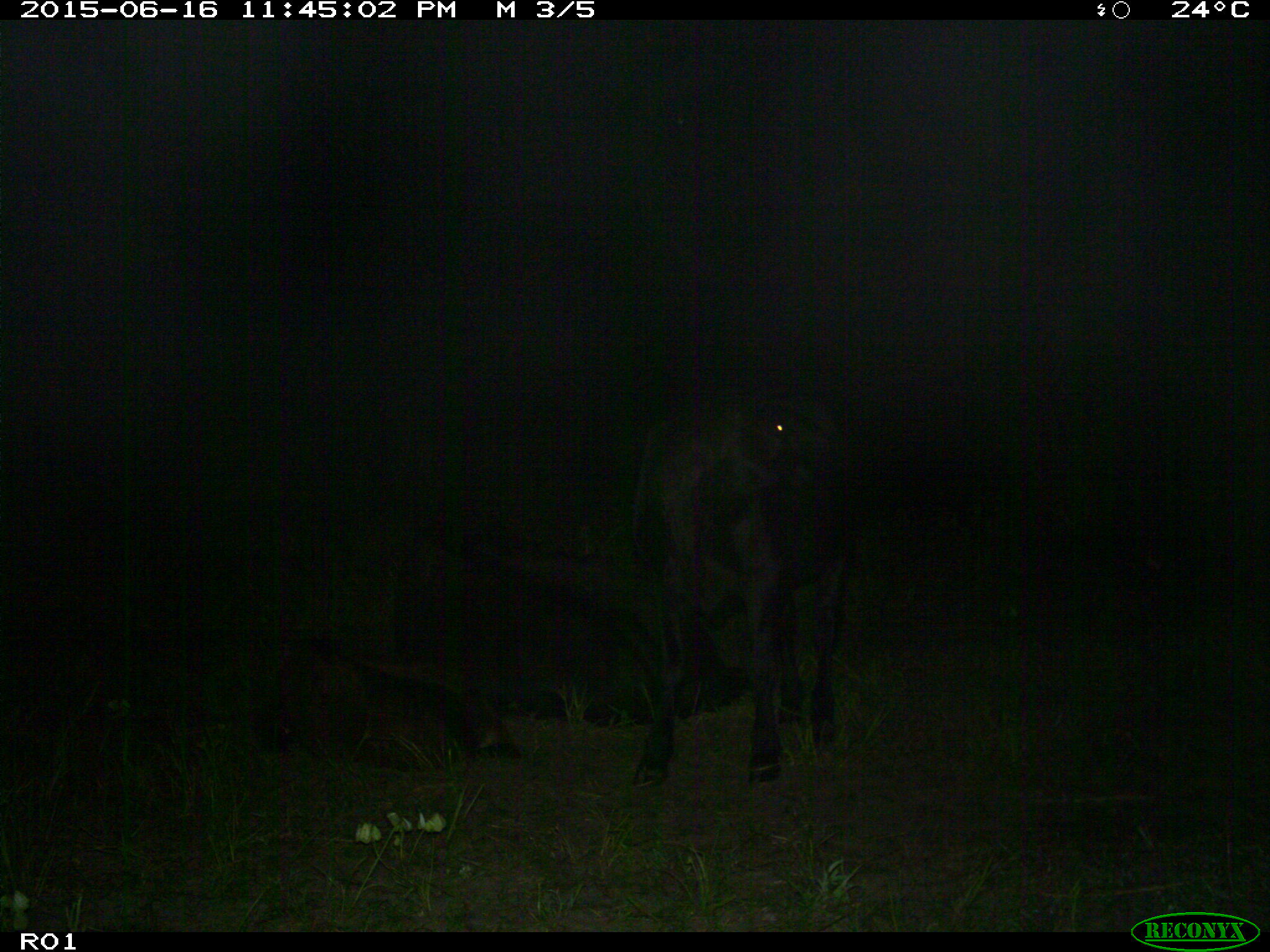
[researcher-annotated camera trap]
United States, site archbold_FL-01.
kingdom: Animalia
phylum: Chordata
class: Mammalia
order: Artiodactyla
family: Bovidae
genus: Bos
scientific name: Bos taurus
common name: domestic cow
Bos taurus (domestic cow).